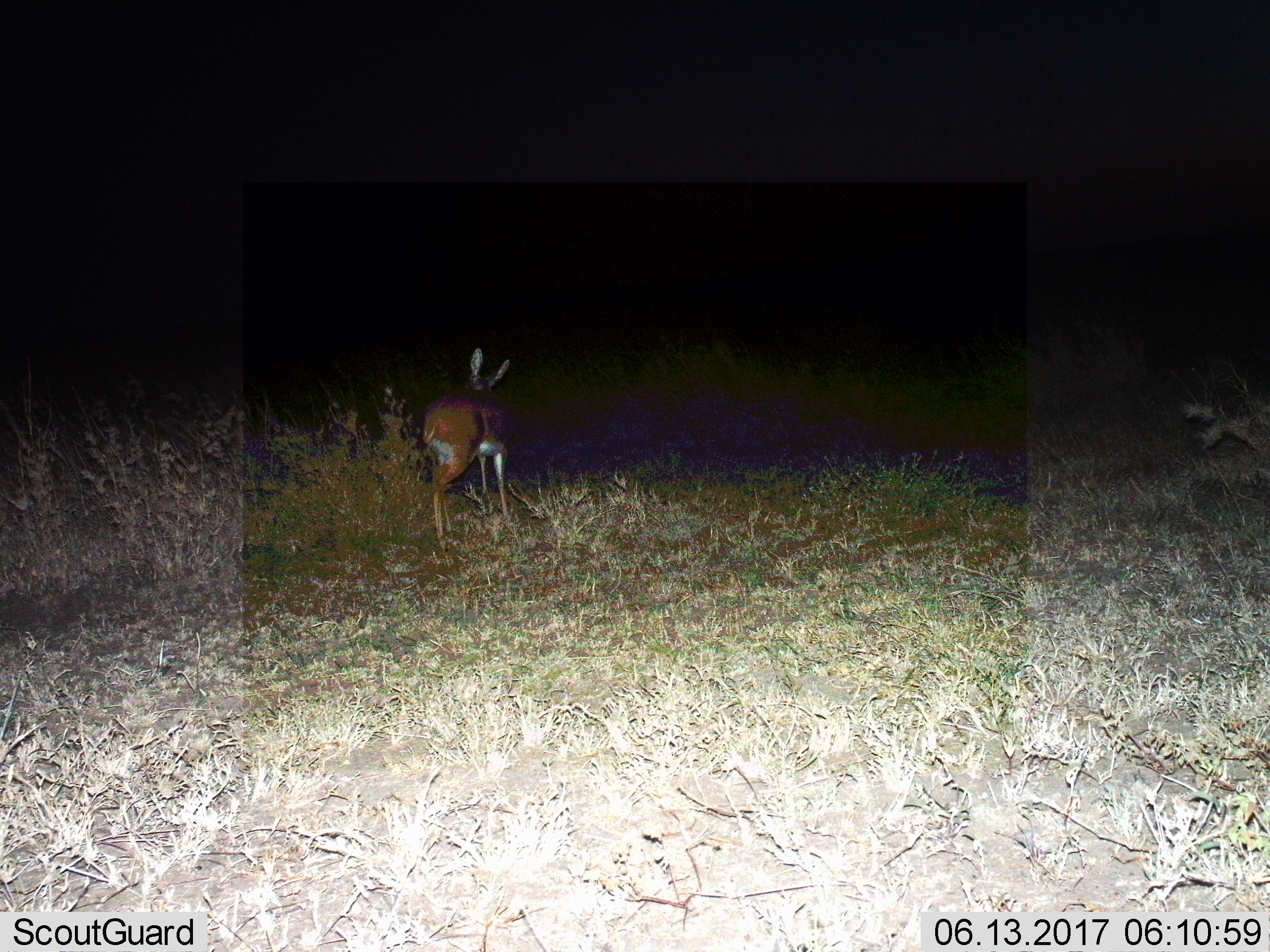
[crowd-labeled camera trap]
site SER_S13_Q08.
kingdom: Animalia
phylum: Chordata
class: Mammalia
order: Artiodactyla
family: Bovidae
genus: Raphicerus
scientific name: Raphicerus campestris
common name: steenbok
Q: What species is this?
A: Steenbok (Raphicerus campestris).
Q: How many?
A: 1.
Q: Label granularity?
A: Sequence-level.